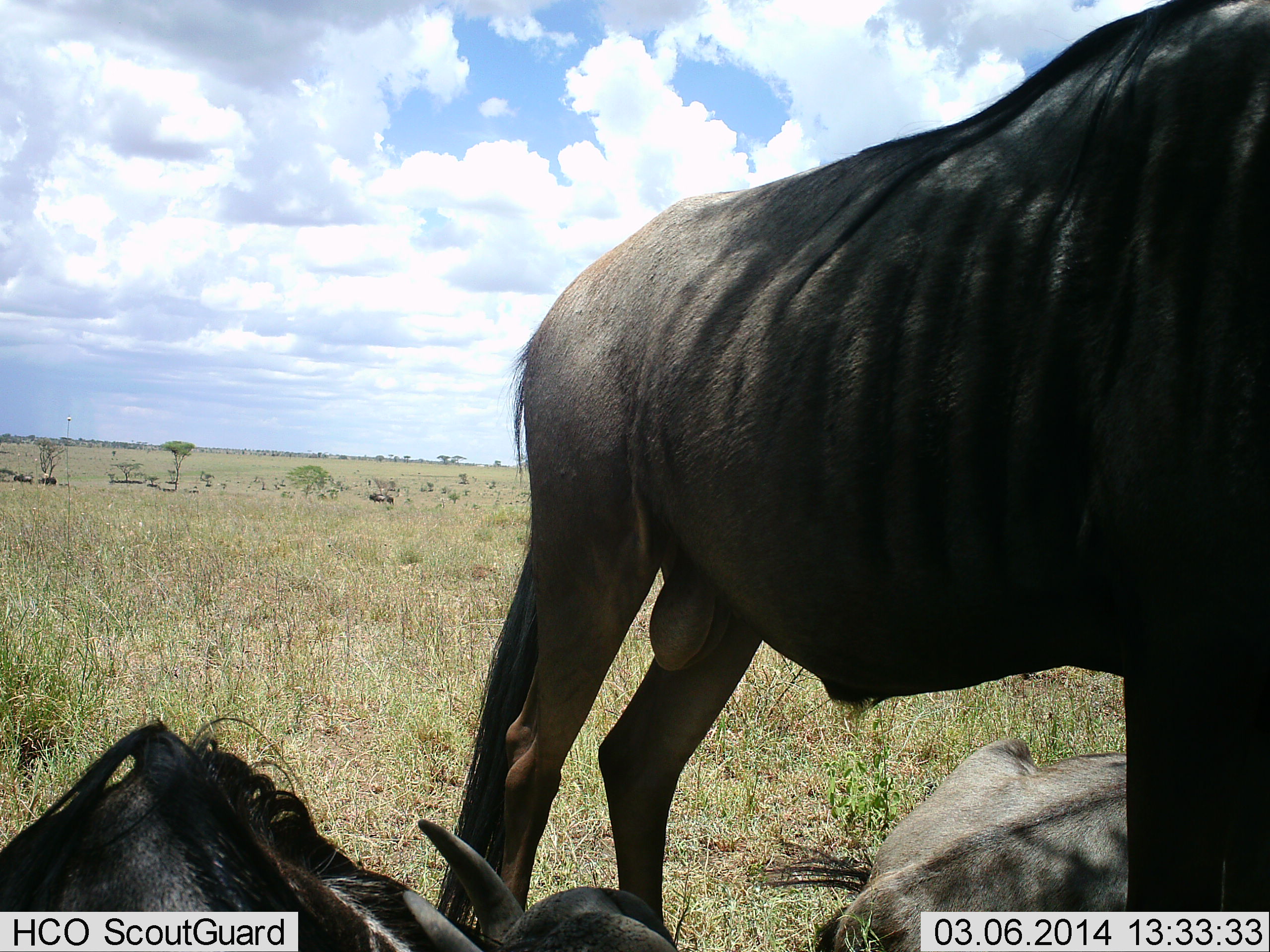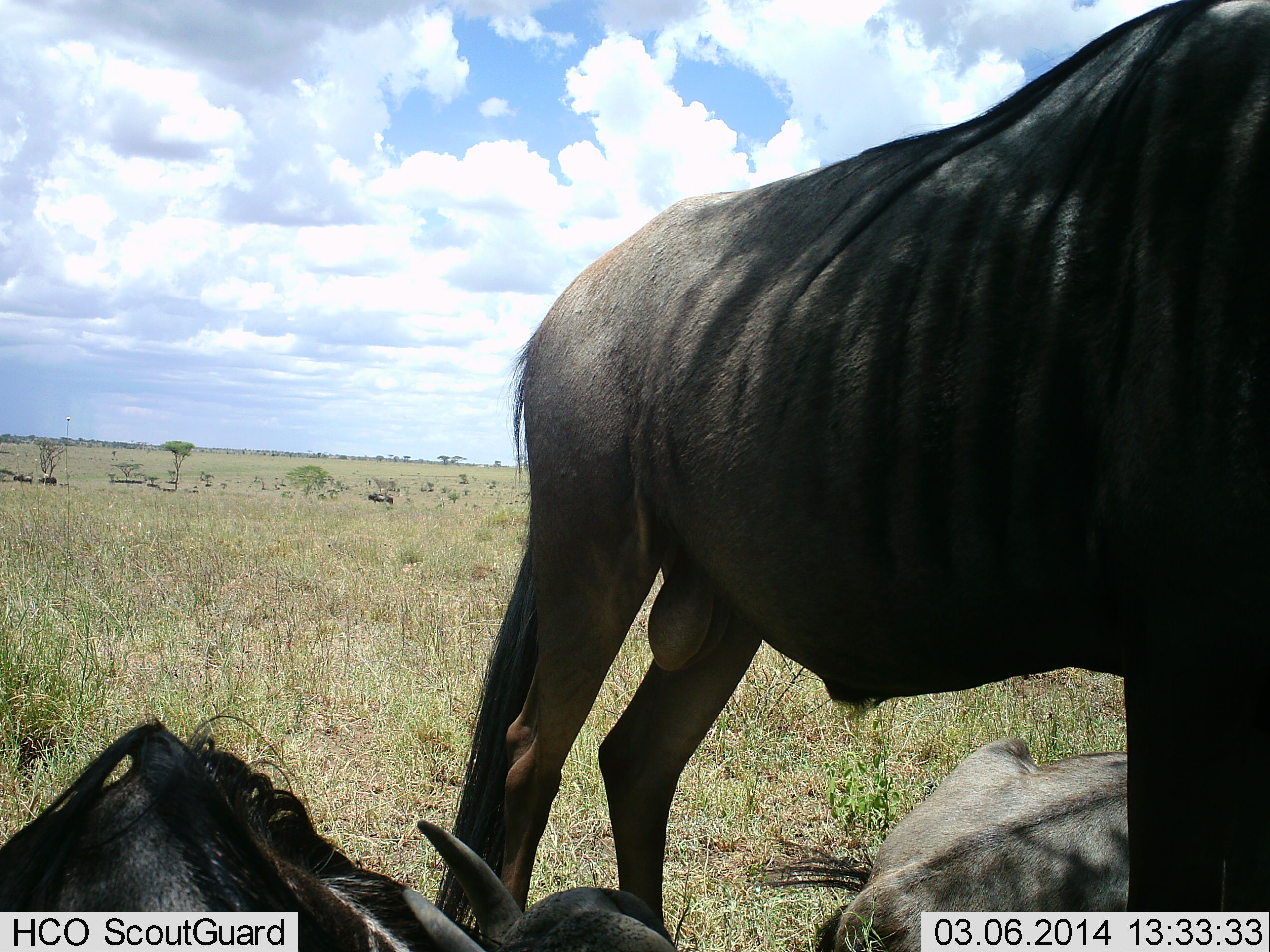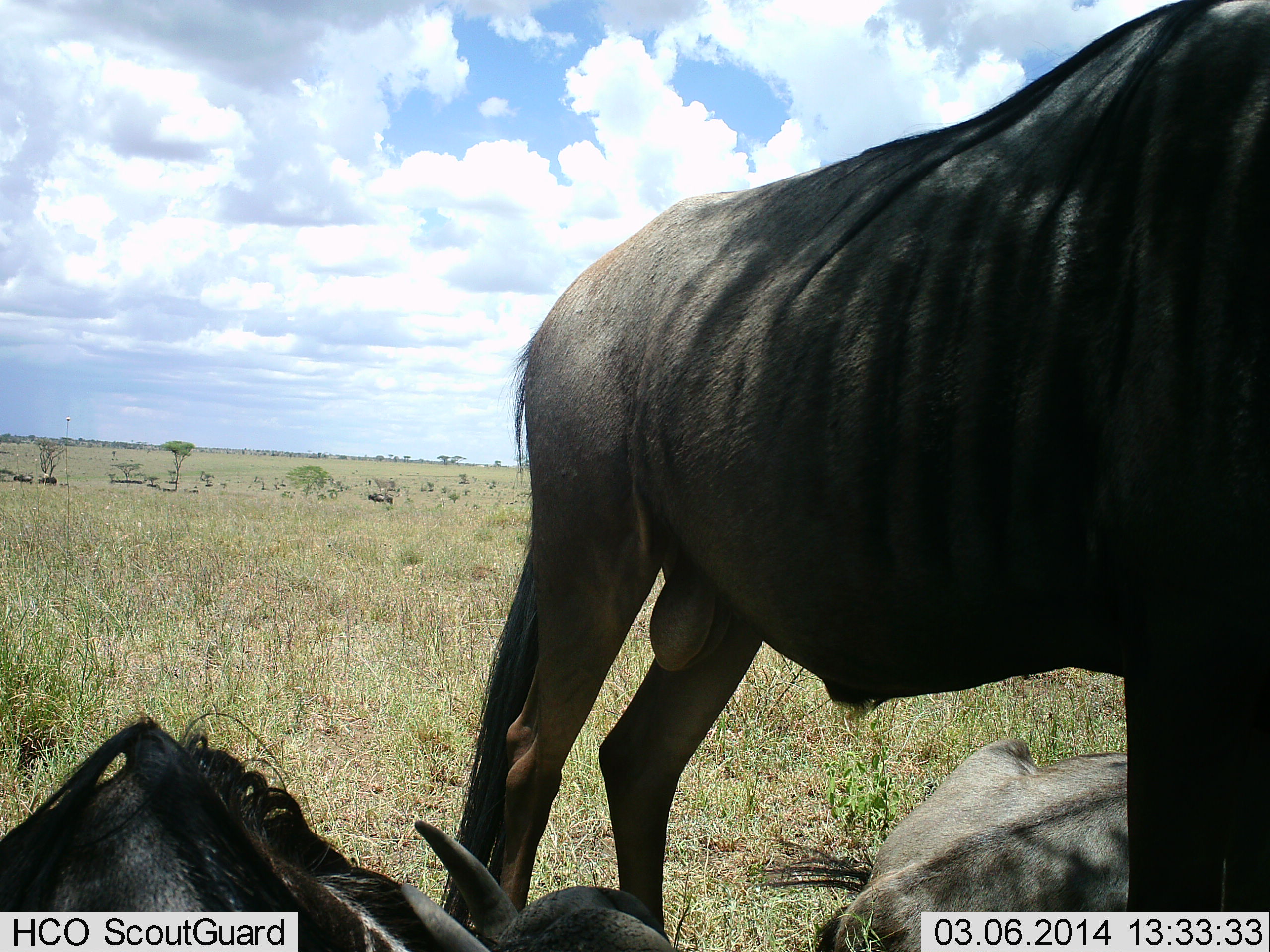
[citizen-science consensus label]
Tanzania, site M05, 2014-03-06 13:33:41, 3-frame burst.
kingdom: Animalia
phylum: Chordata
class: Mammalia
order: Artiodactyla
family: Bovidae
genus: Connochaetes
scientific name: Connochaetes taurinus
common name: blue wildebeest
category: wildebeest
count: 3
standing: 80%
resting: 100%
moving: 10%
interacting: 0%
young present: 0%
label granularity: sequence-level